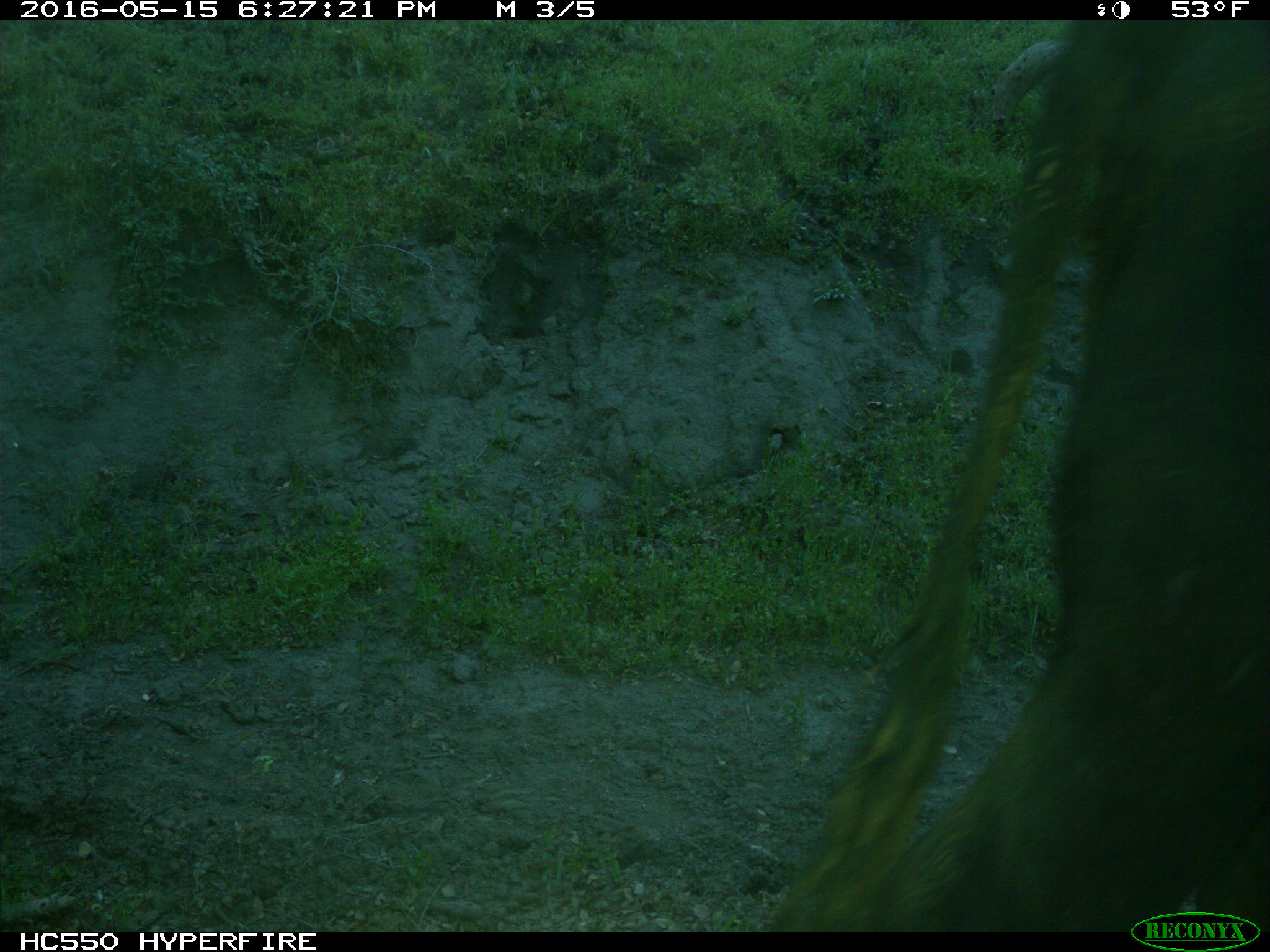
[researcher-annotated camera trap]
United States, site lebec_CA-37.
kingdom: Animalia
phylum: Chordata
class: Mammalia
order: Artiodactyla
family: Bovidae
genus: Bos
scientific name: Bos taurus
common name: domestic cow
Bos taurus (domestic cow).